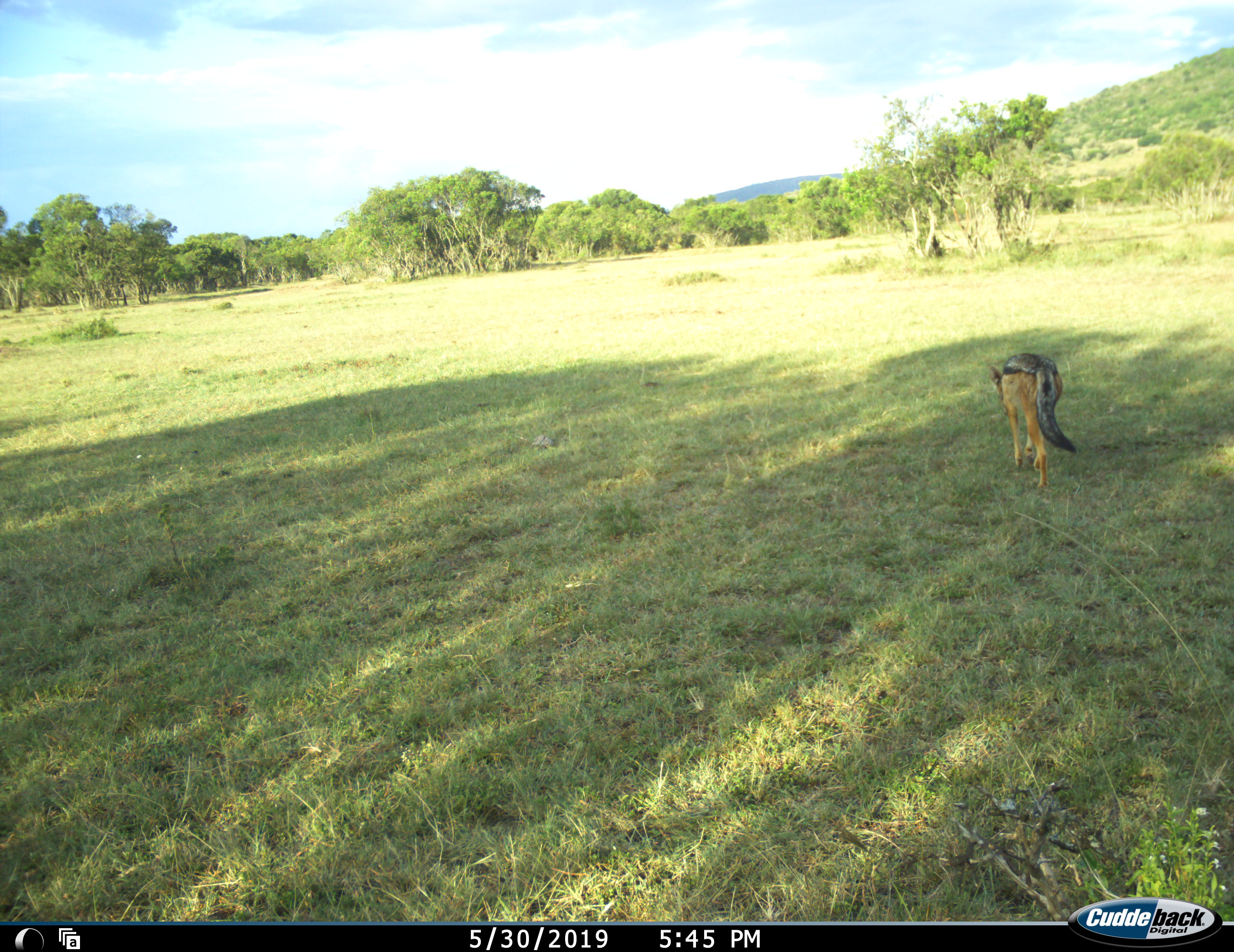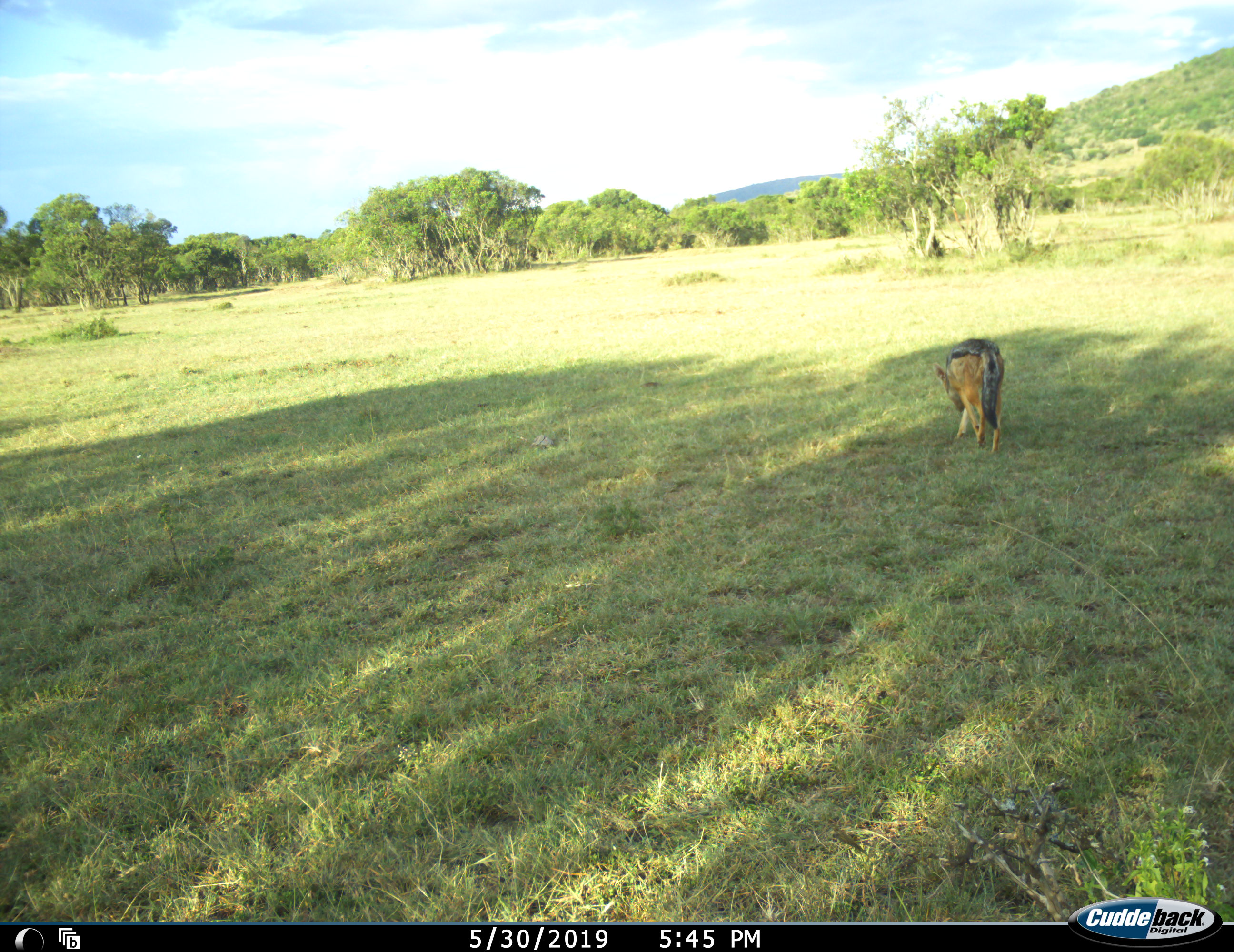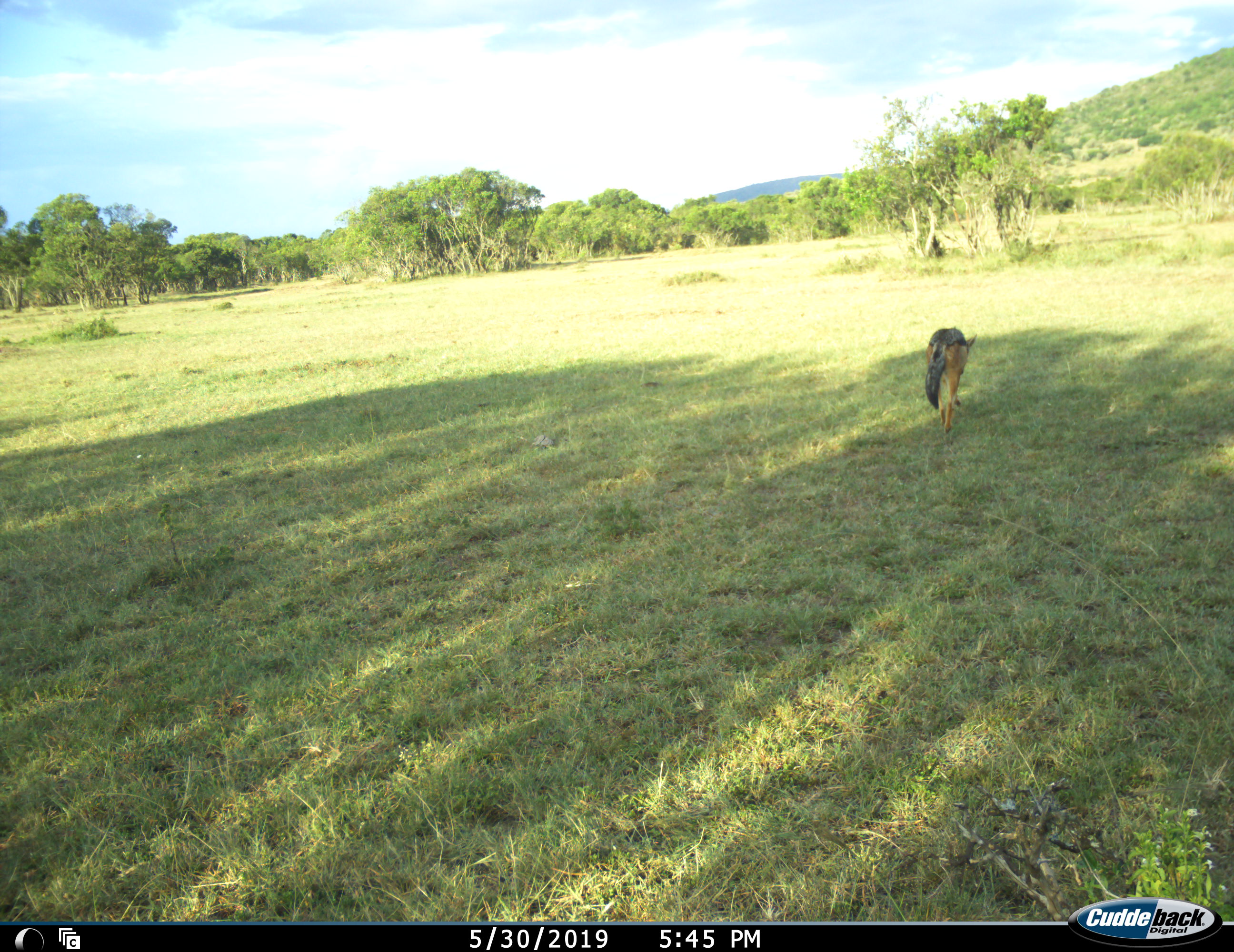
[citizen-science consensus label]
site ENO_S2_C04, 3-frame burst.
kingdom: Animalia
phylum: Chordata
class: Mammalia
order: Carnivora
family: Canidae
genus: Lupulella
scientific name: Lupulella mesomelas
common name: black-backed jackal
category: jackalblackbacked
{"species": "jackalblackbacked (black-backed jackal) (Lupulella mesomelas)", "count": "1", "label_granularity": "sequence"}